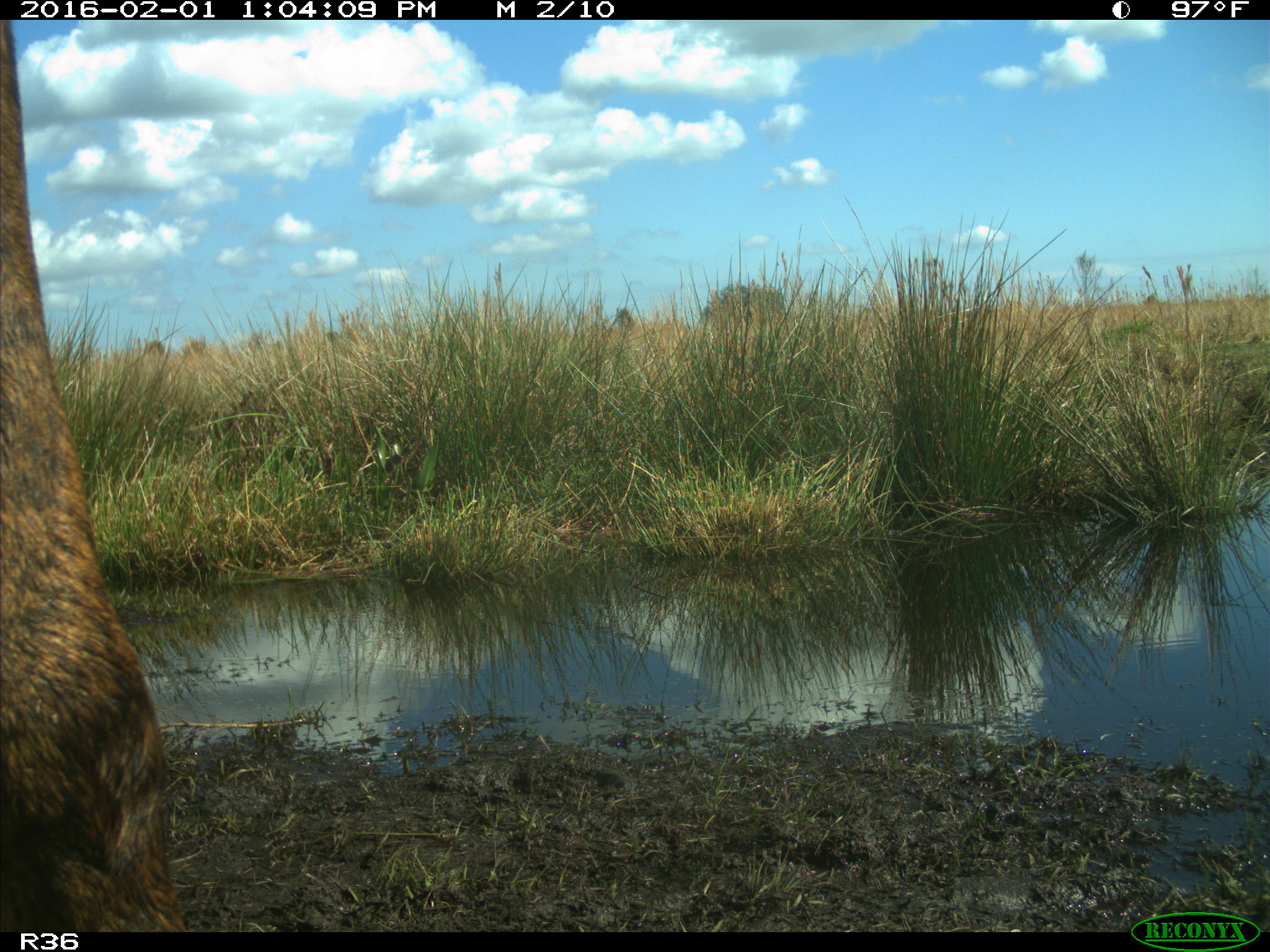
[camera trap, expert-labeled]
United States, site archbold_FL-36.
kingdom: Animalia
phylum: Chordata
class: Mammalia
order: Artiodactyla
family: Bovidae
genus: Bos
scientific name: Bos taurus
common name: domestic cow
Bos taurus (domestic cow).